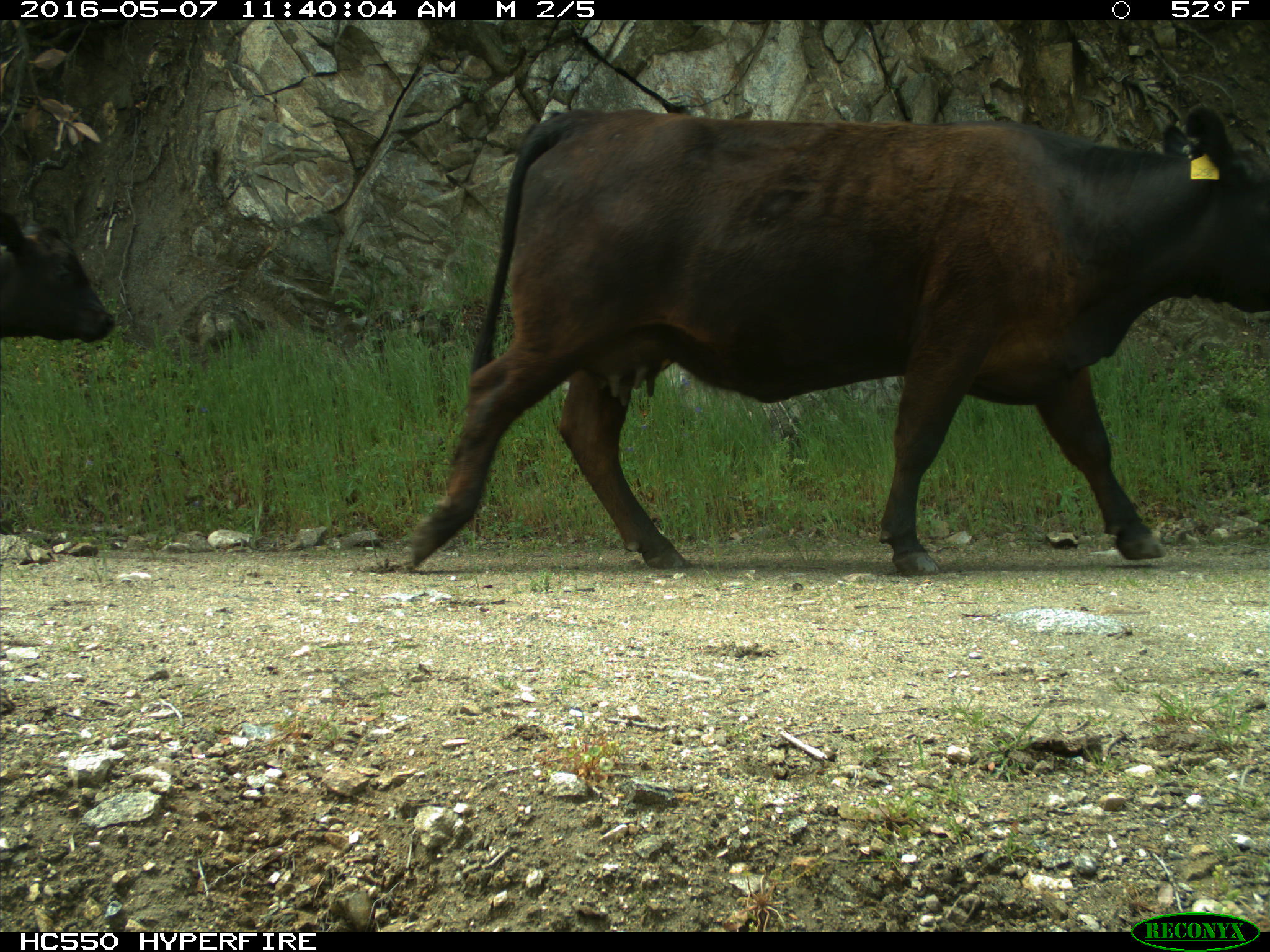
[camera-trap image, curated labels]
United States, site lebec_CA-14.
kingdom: Animalia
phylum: Chordata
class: Mammalia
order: Artiodactyla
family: Bovidae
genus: Bos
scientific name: Bos taurus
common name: domestic cow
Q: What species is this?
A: Bos taurus (domestic cow).